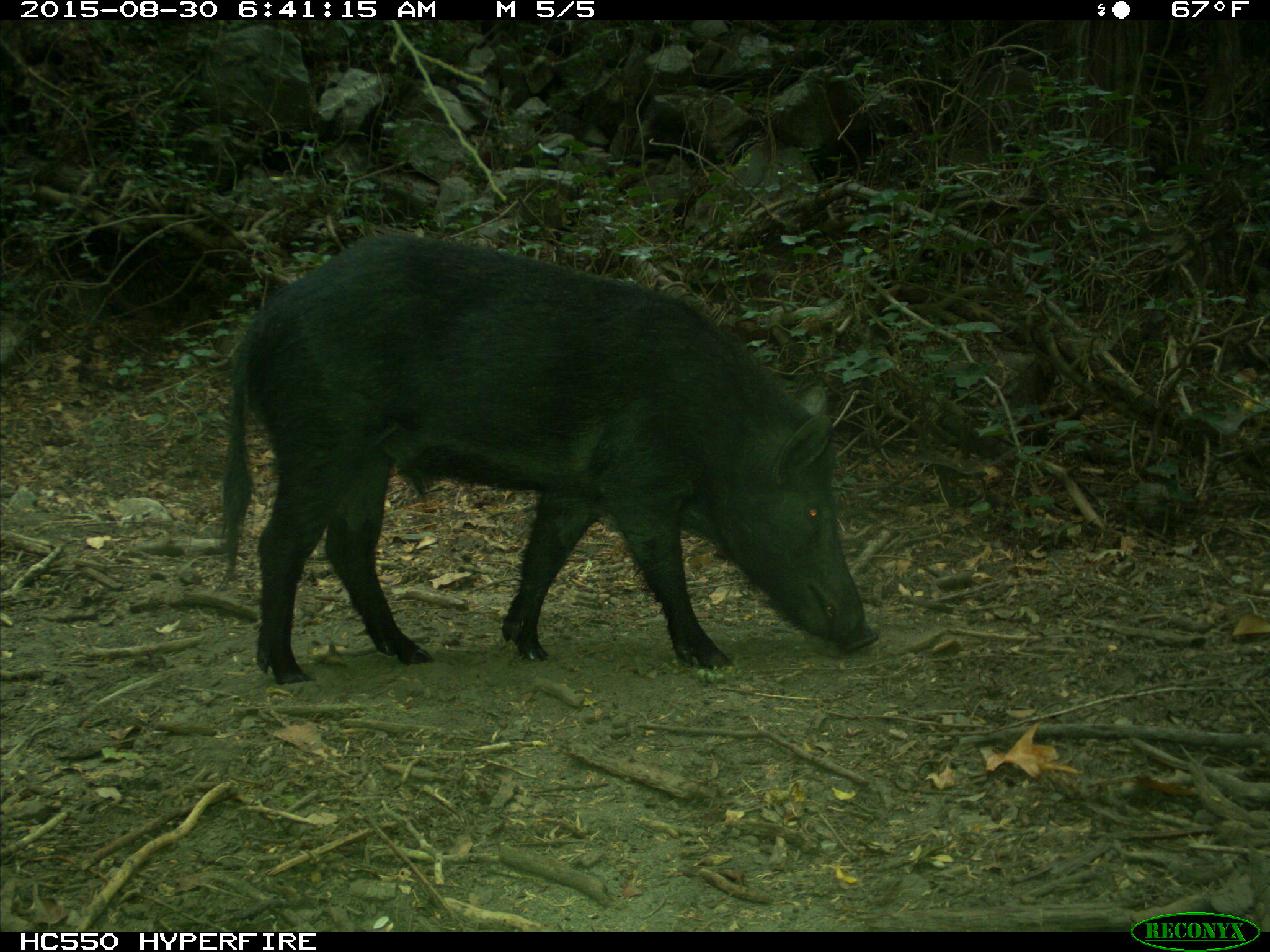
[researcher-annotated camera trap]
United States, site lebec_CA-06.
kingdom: Animalia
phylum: Chordata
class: Mammalia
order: Artiodactyla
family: Suidae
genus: Sus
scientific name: Sus scrofa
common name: wild boar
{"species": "Sus scrofa (wild boar)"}